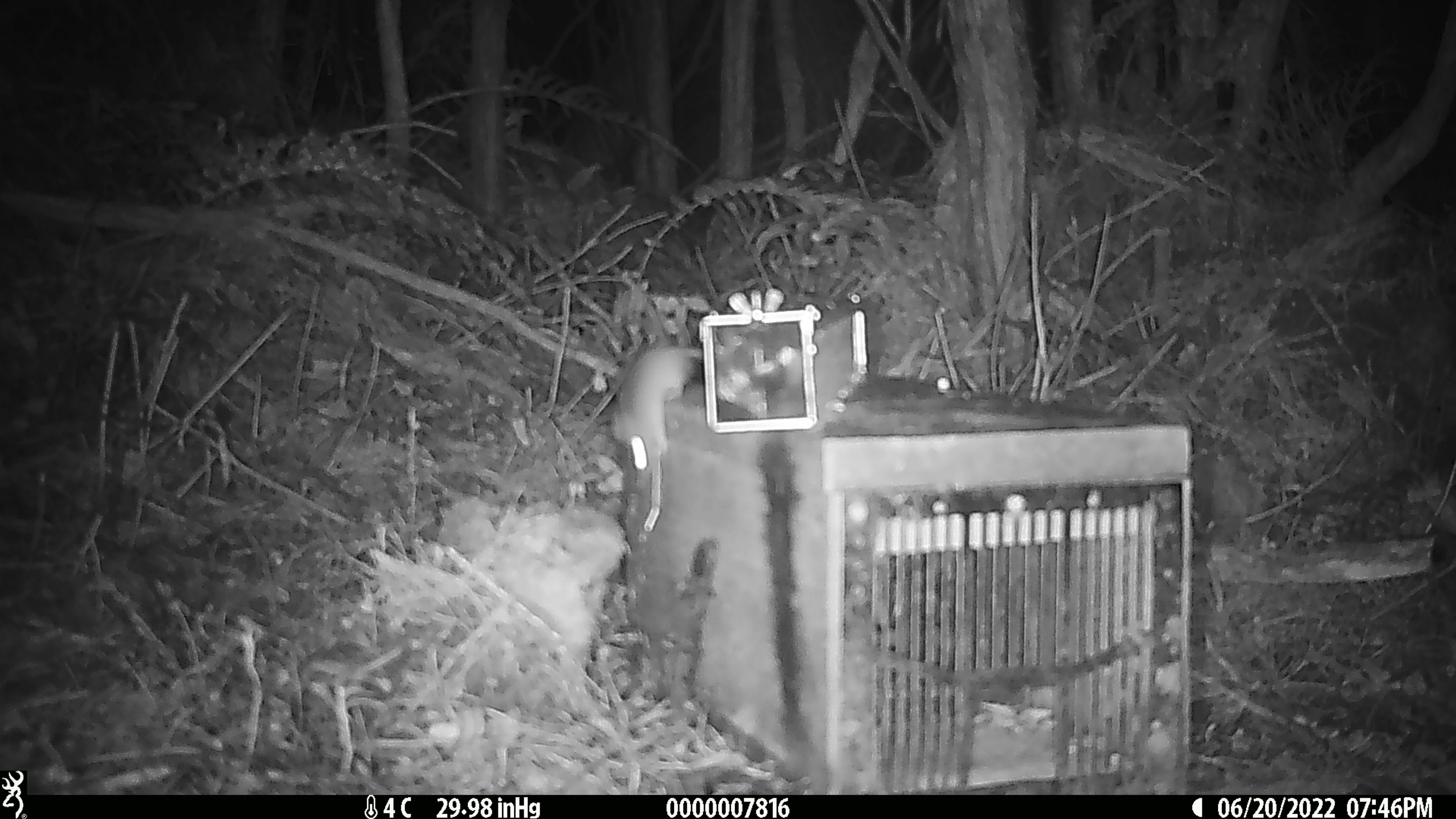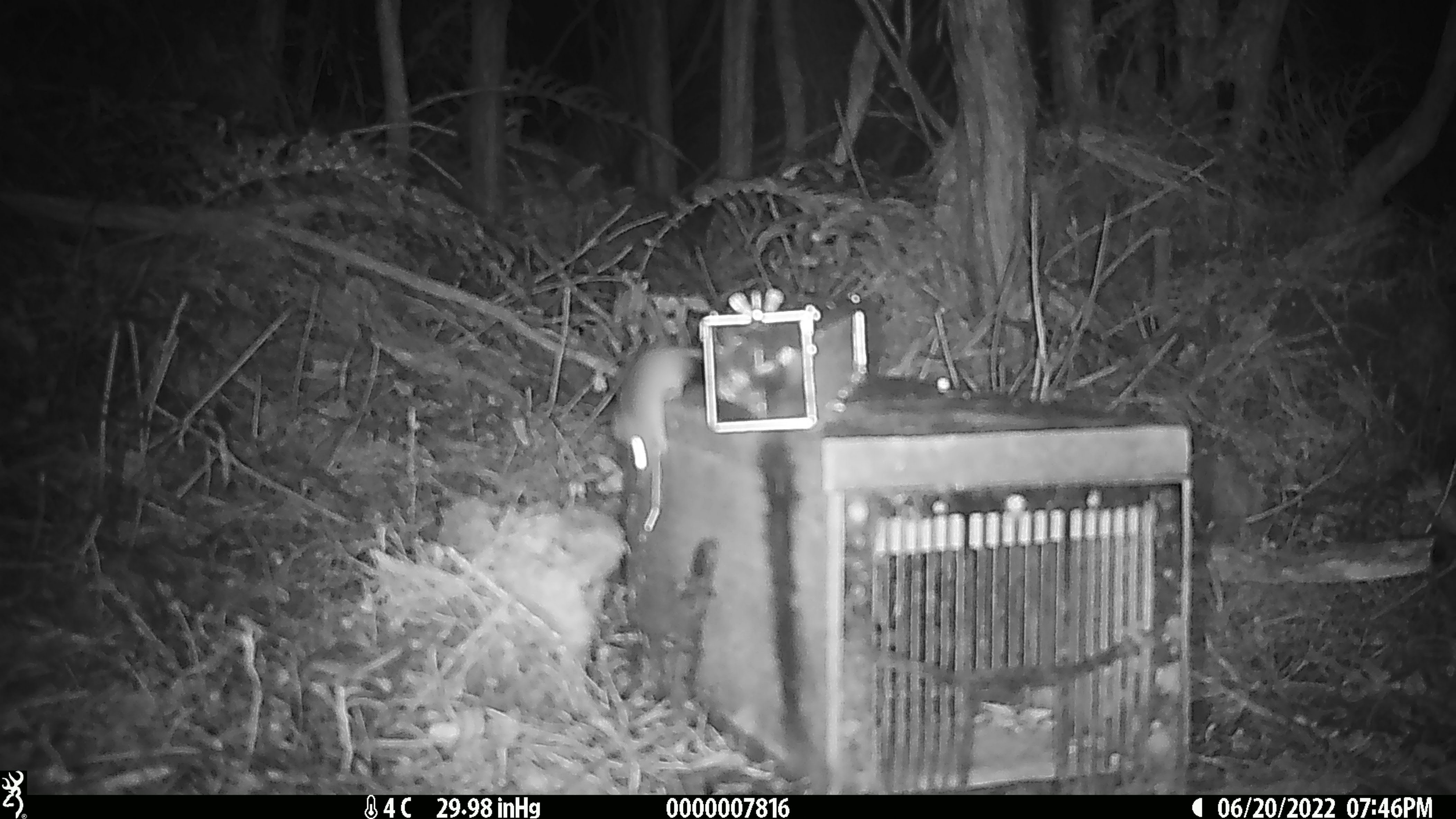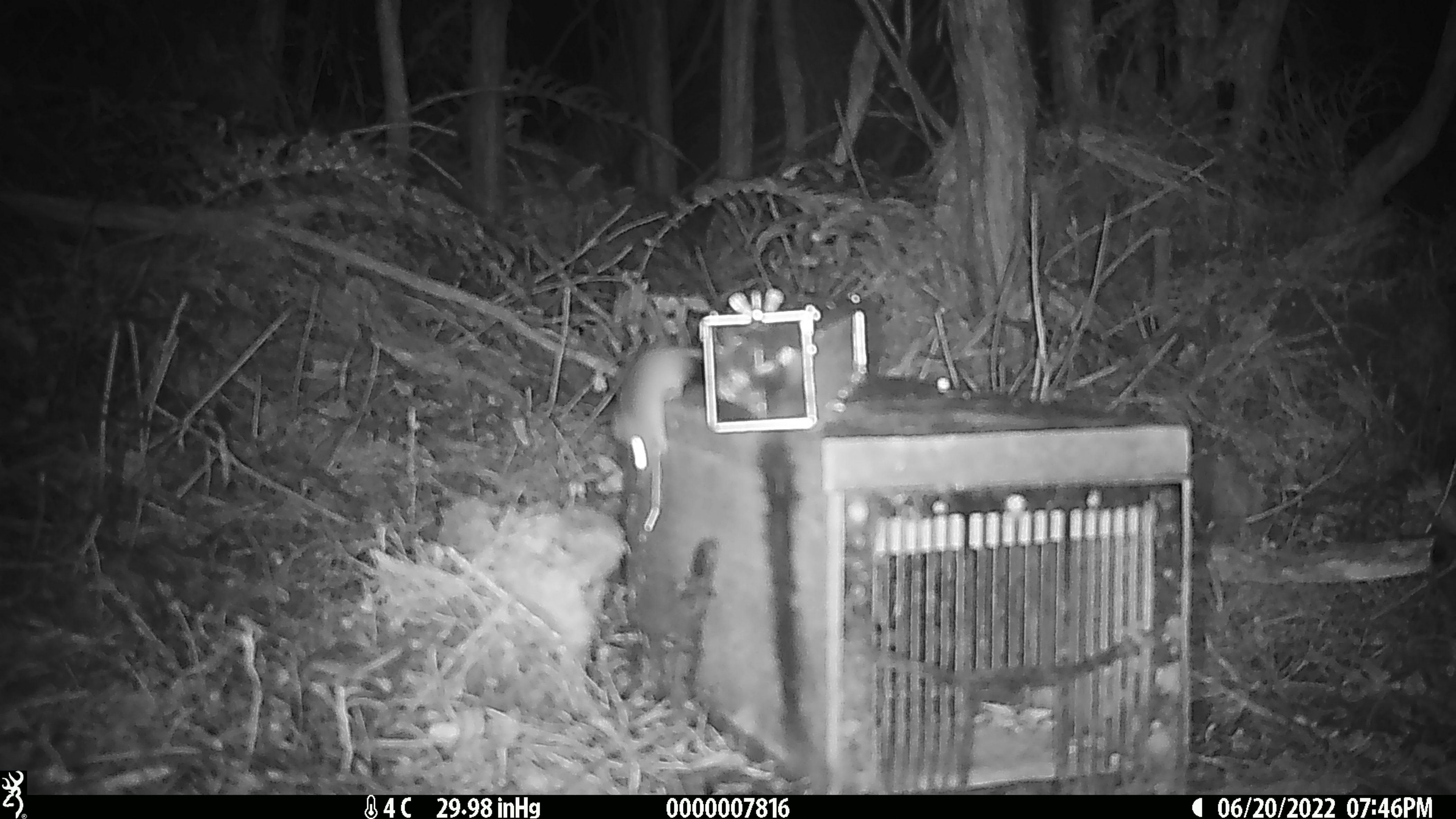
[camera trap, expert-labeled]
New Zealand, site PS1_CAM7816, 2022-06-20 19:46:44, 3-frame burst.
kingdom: Animalia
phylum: Chordata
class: Mammalia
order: Rodentia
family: Muridae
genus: Mus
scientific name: Mus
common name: mouse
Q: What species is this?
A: Mouse (Mus).